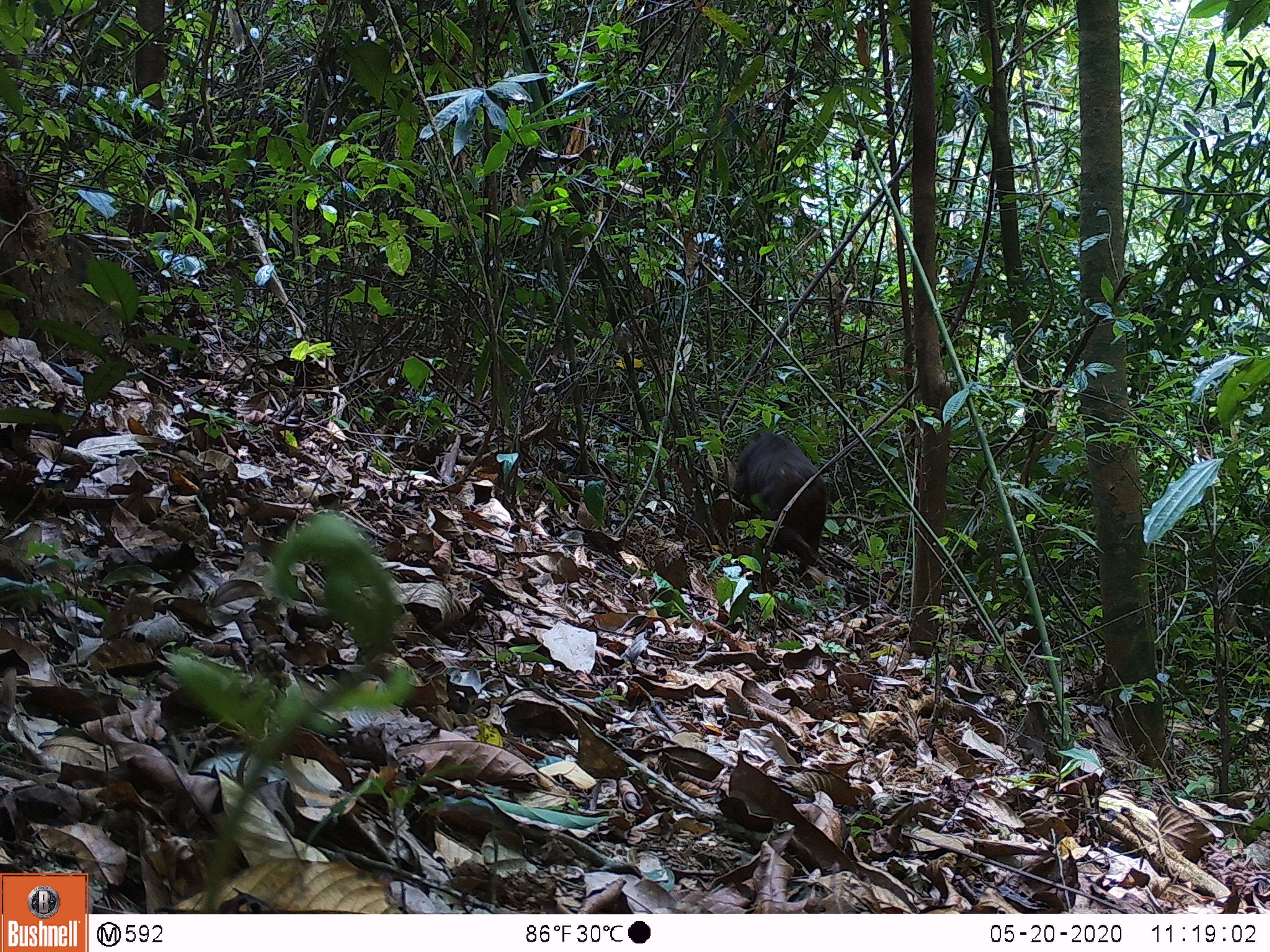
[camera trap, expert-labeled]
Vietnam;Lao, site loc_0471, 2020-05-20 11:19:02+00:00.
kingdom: Animalia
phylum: Chordata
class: Mammalia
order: Primates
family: Cercopithecidae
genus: Macaca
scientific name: Macaca arctoides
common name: stump-tailed macaque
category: stump tailed macaque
Stump tailed macaque (stump-tailed macaque) (Macaca arctoides). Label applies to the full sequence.